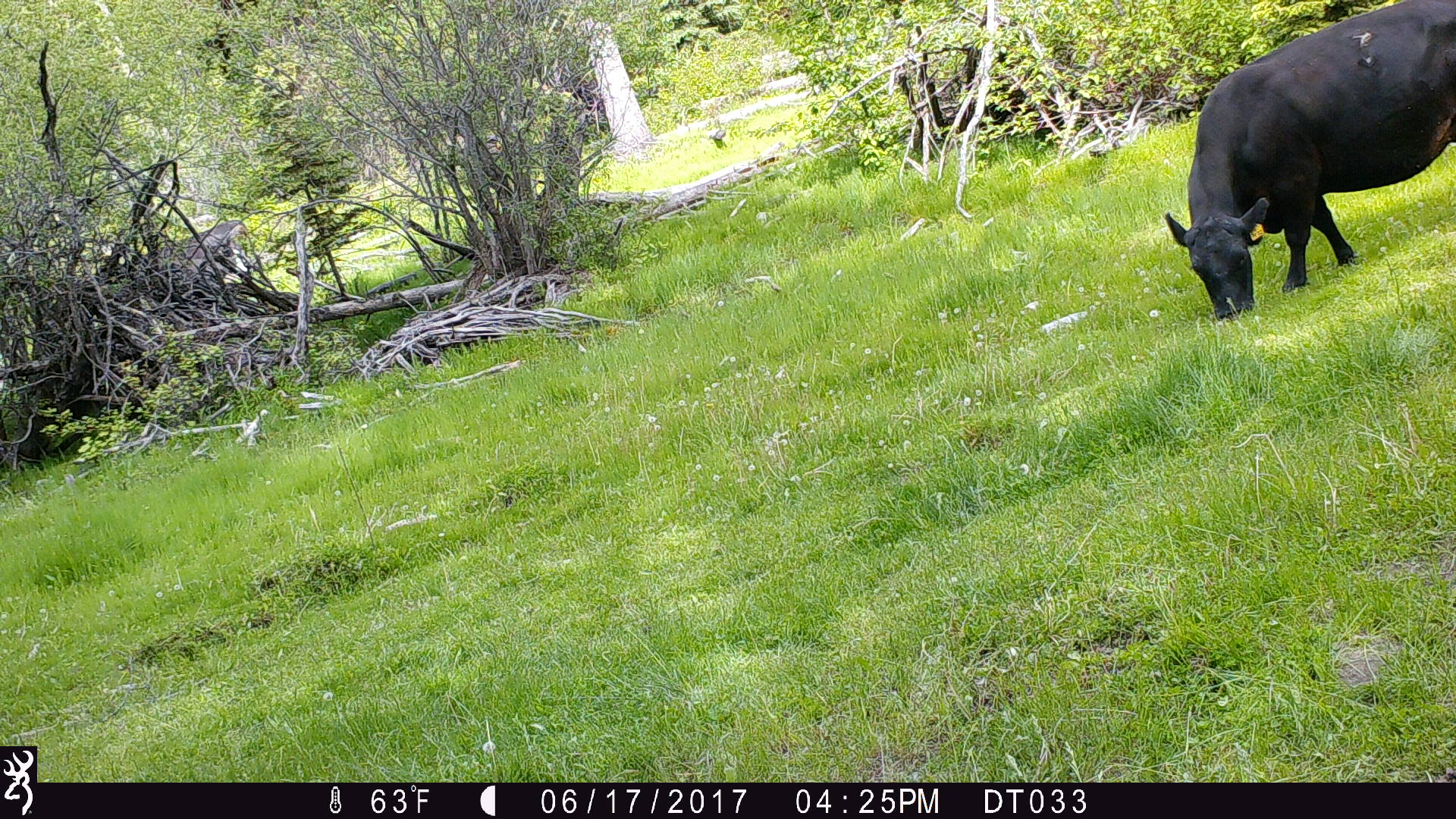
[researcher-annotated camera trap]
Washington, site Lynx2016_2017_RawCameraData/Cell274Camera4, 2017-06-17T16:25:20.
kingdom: Animalia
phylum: Chordata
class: Mammalia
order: Artiodactyla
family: Bovidae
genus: Bos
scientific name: Bos taurus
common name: domestic cattle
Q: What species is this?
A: Domestic cattle (Bos taurus).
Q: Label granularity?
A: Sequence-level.